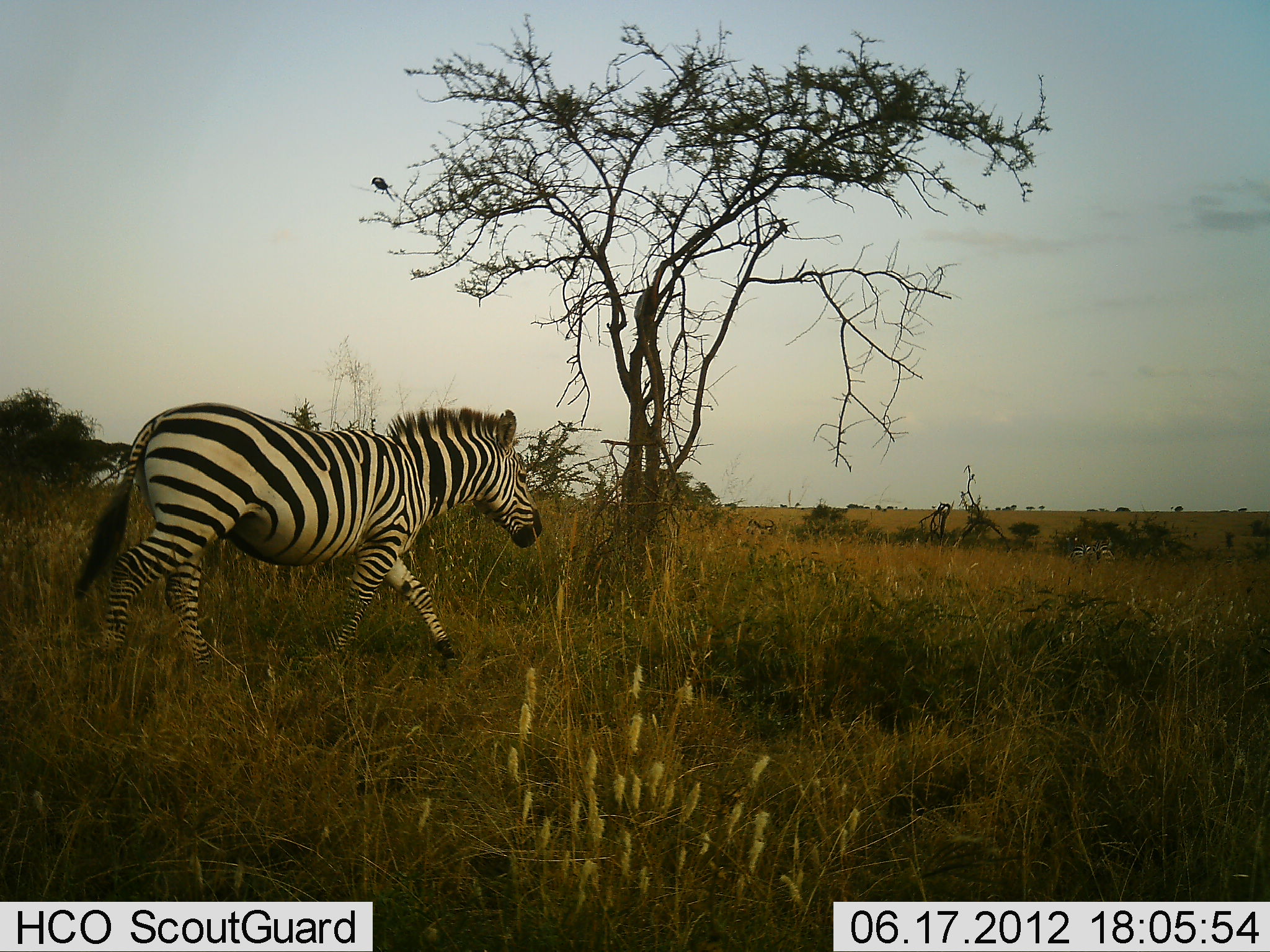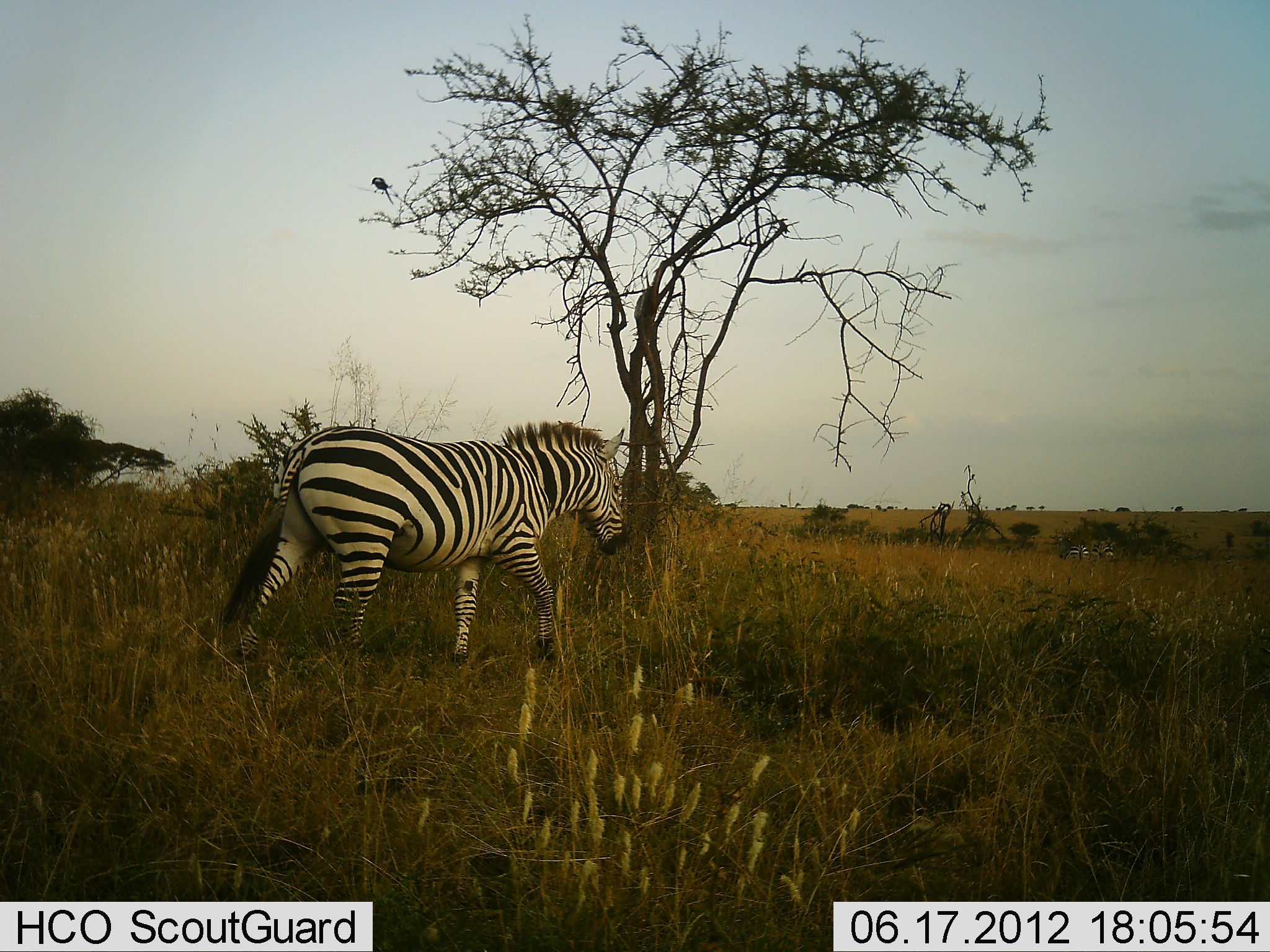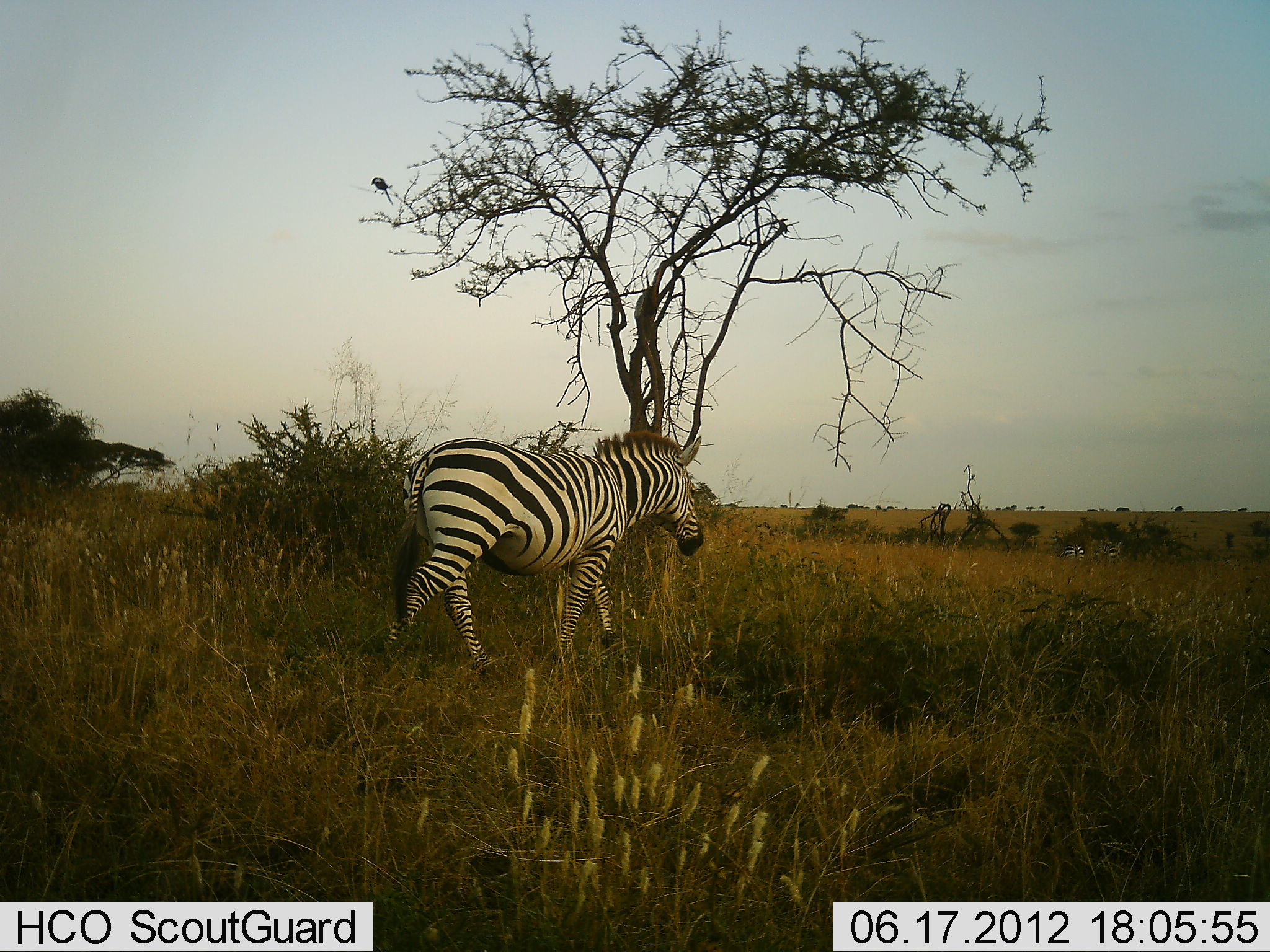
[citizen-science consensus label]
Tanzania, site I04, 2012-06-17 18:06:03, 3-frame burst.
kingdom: Animalia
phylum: Chordata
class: Mammalia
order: Perissodactyla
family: Equidae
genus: Equus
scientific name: Equus quagga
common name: plains zebra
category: zebra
Zebra (plains zebra) (Equus quagga), count 3. Behavior (volunteer vote fractions): standing 0%, resting 0%, moving 100%, interacting 0%. Young present (vote fraction): 0%. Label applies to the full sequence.